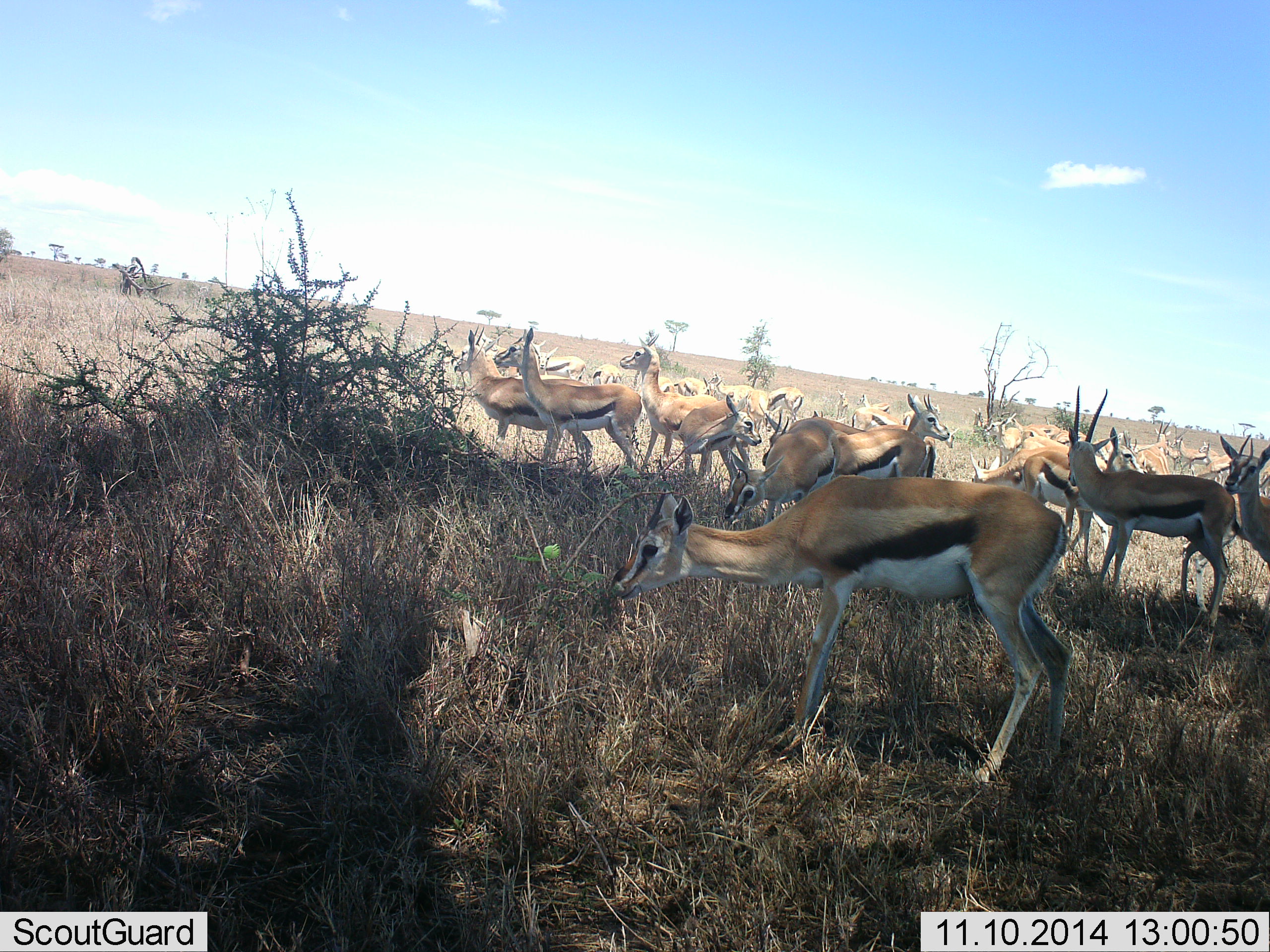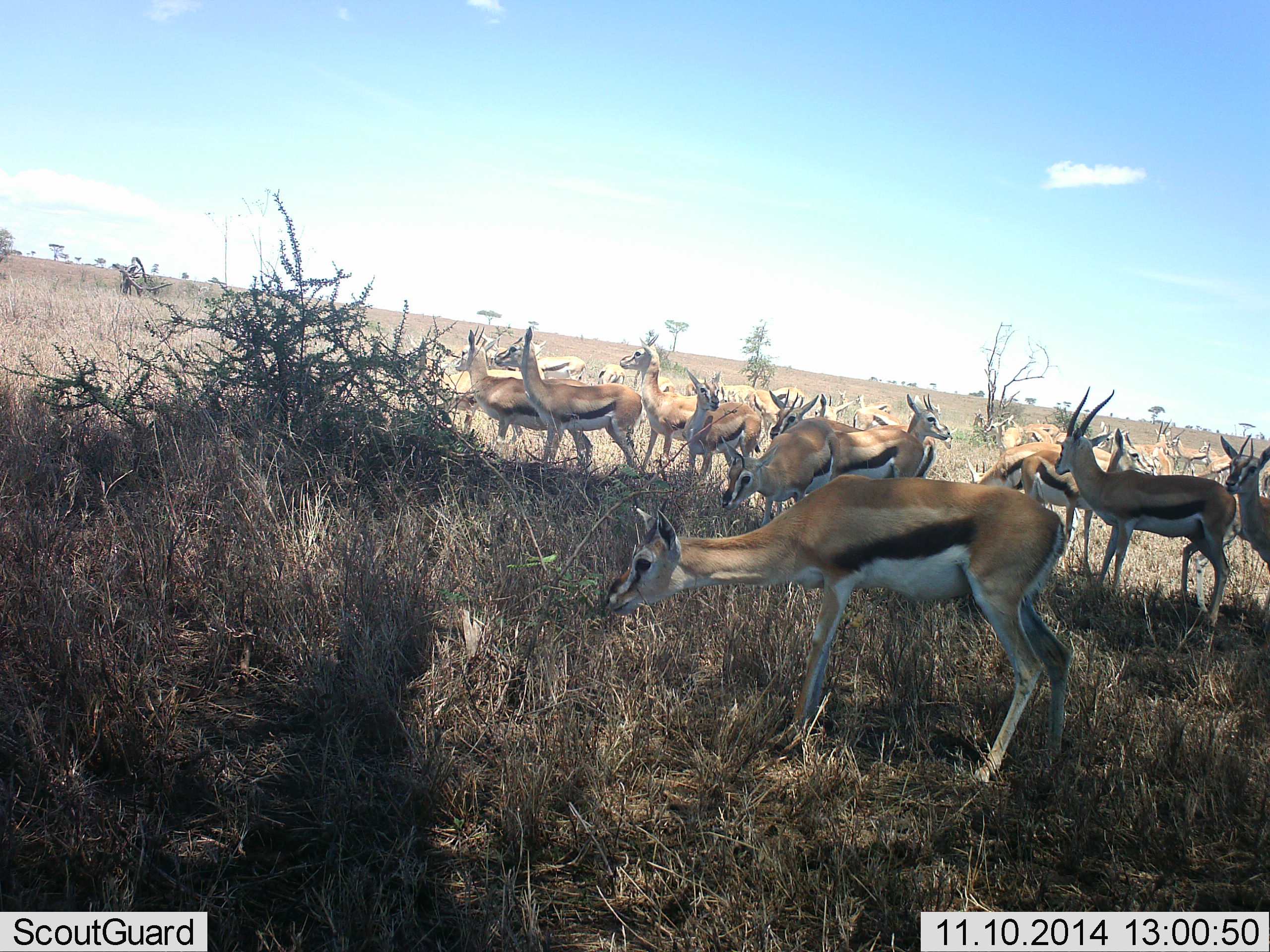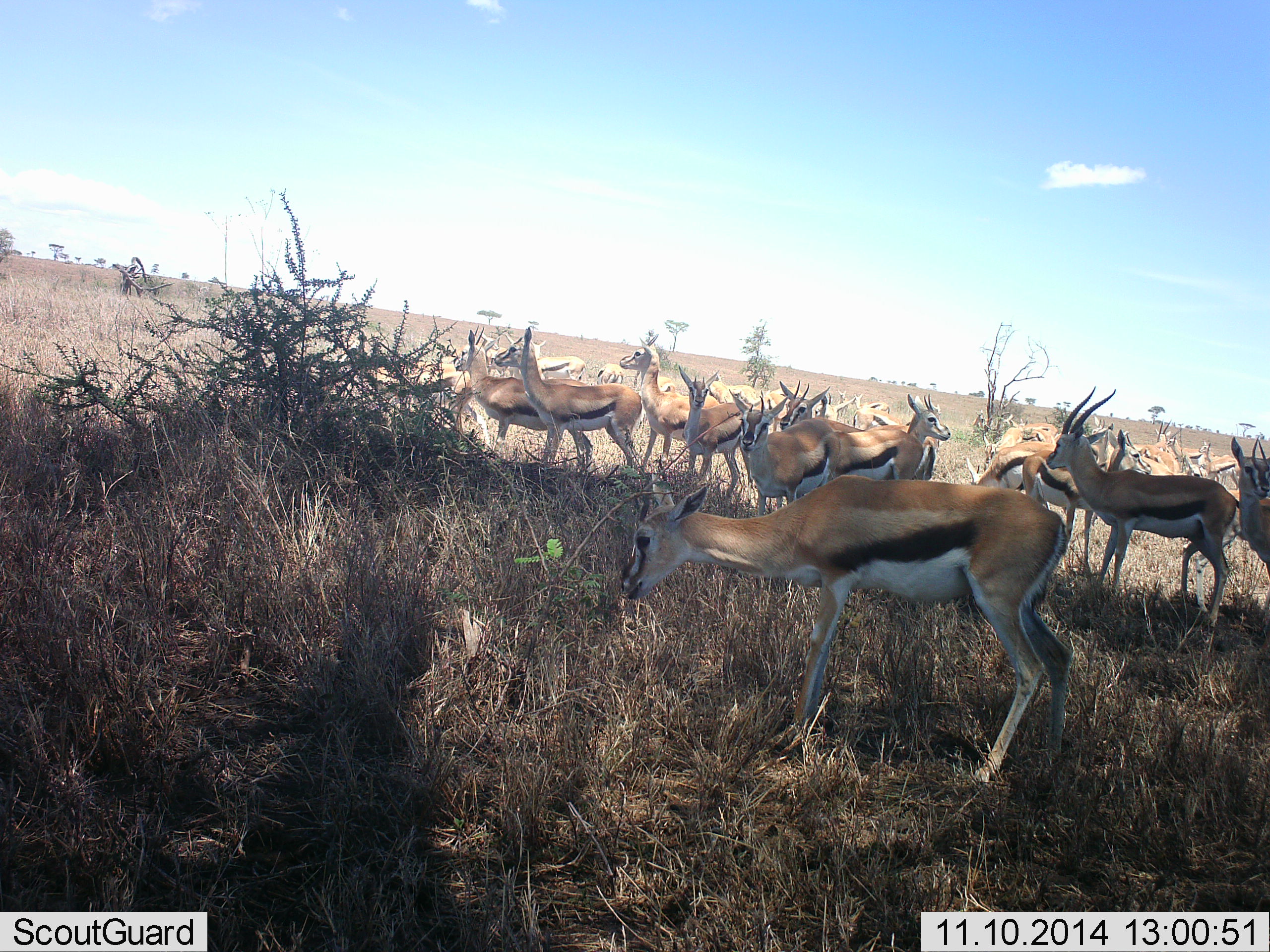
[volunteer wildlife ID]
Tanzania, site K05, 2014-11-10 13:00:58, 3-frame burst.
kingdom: Animalia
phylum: Chordata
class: Mammalia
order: Artiodactyla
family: Bovidae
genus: Eudorcas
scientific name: Eudorcas thomsonii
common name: thomson's gazelle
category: gazellethomsons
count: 11-50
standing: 80%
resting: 0%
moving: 20%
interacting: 0%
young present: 0%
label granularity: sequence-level